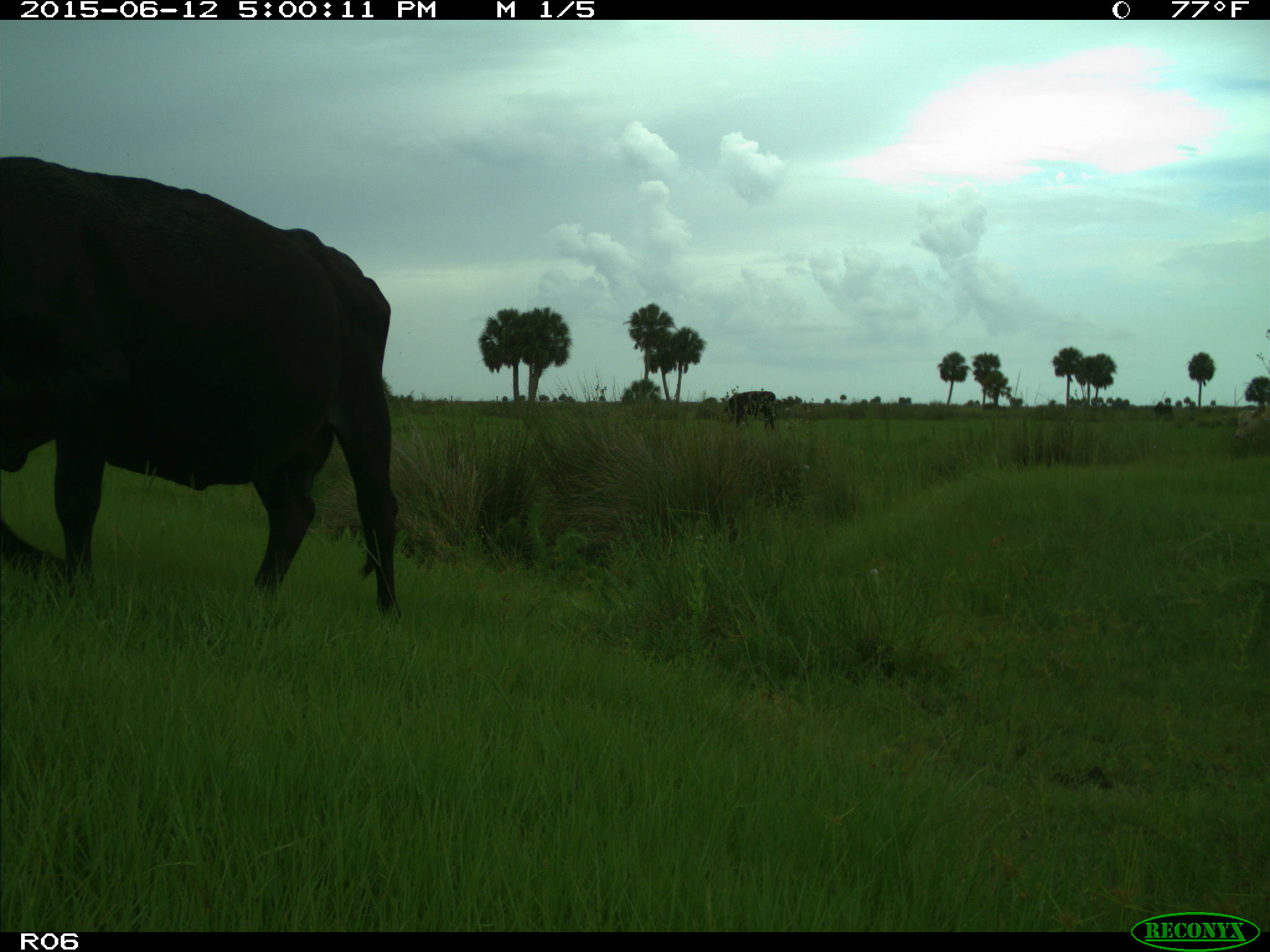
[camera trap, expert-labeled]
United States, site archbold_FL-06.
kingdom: Animalia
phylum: Chordata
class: Mammalia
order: Artiodactyla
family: Bovidae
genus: Bos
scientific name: Bos taurus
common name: domestic cow